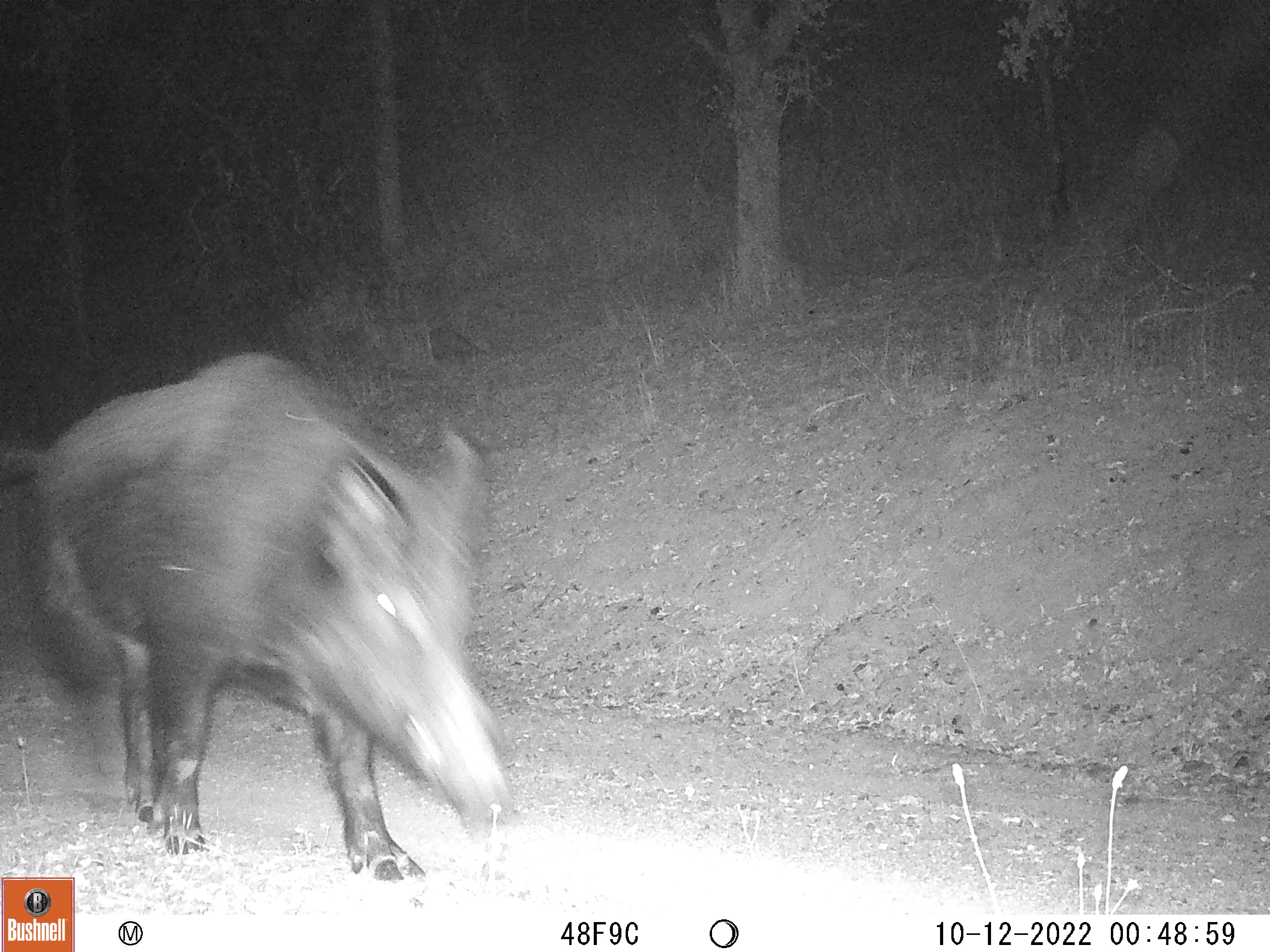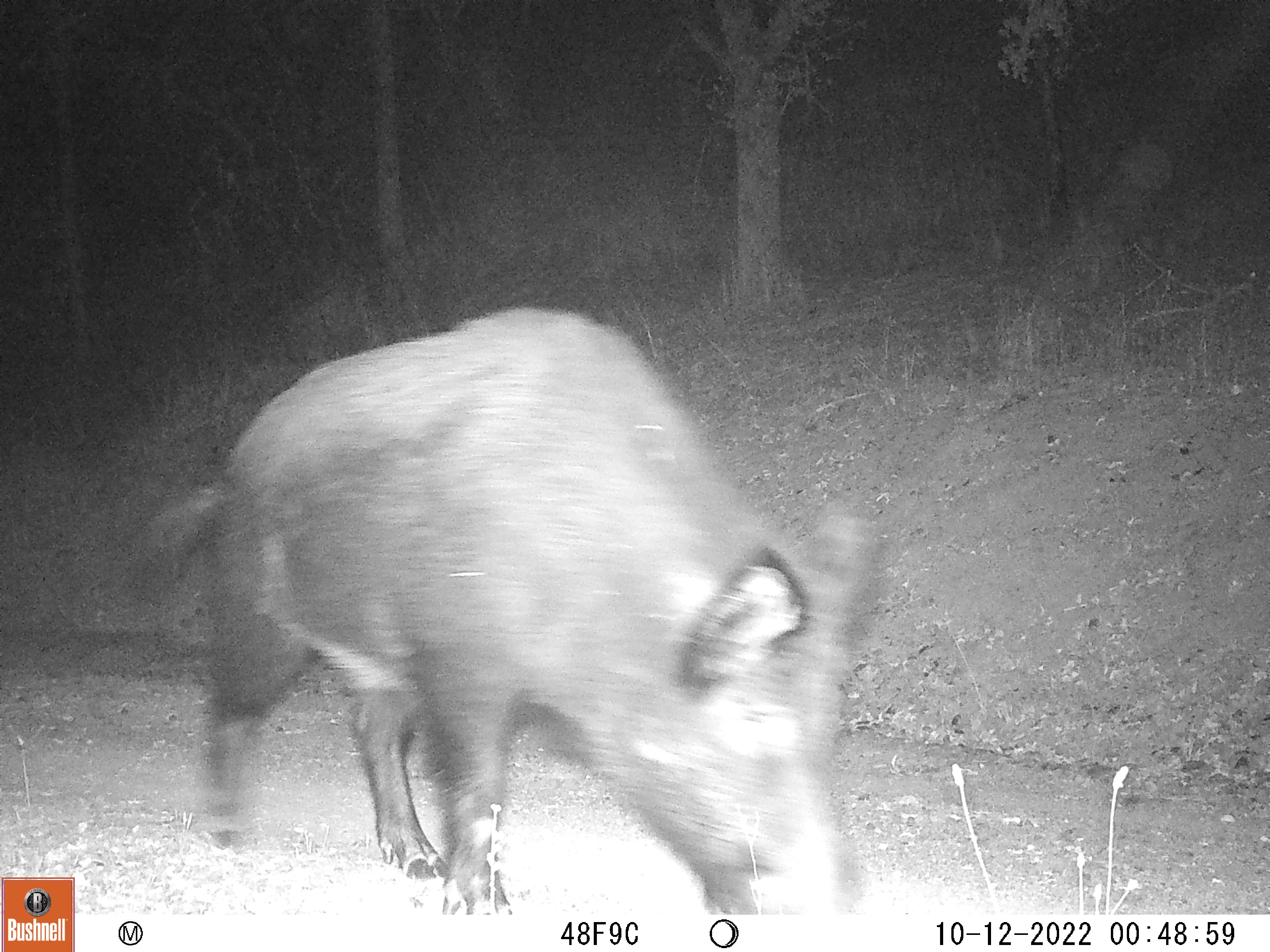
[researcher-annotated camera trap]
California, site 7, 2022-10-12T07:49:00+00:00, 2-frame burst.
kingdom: Animalia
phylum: Chordata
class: Mammalia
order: Artiodactyla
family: Suidae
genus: Sus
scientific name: Sus scrofa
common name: wild boar